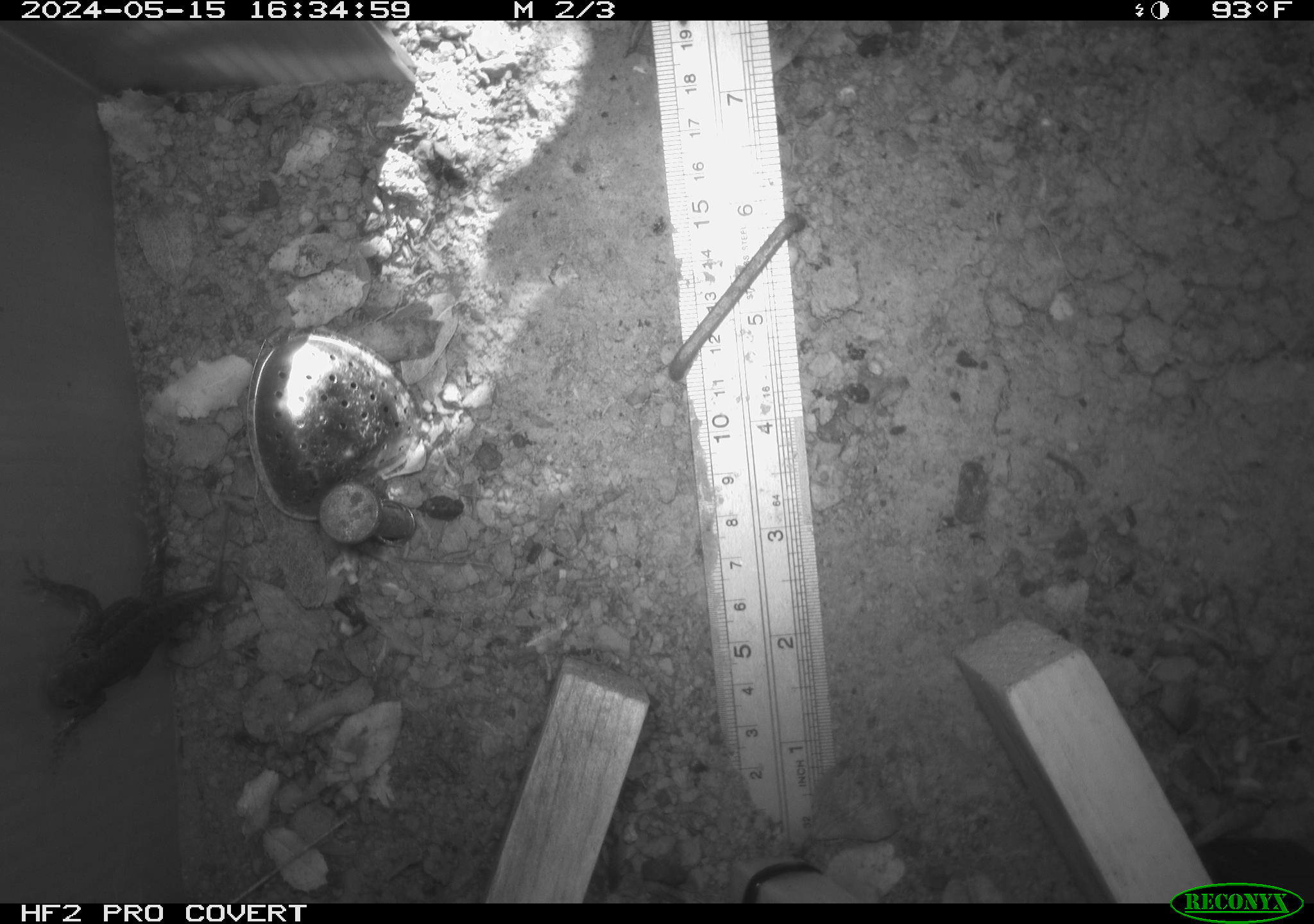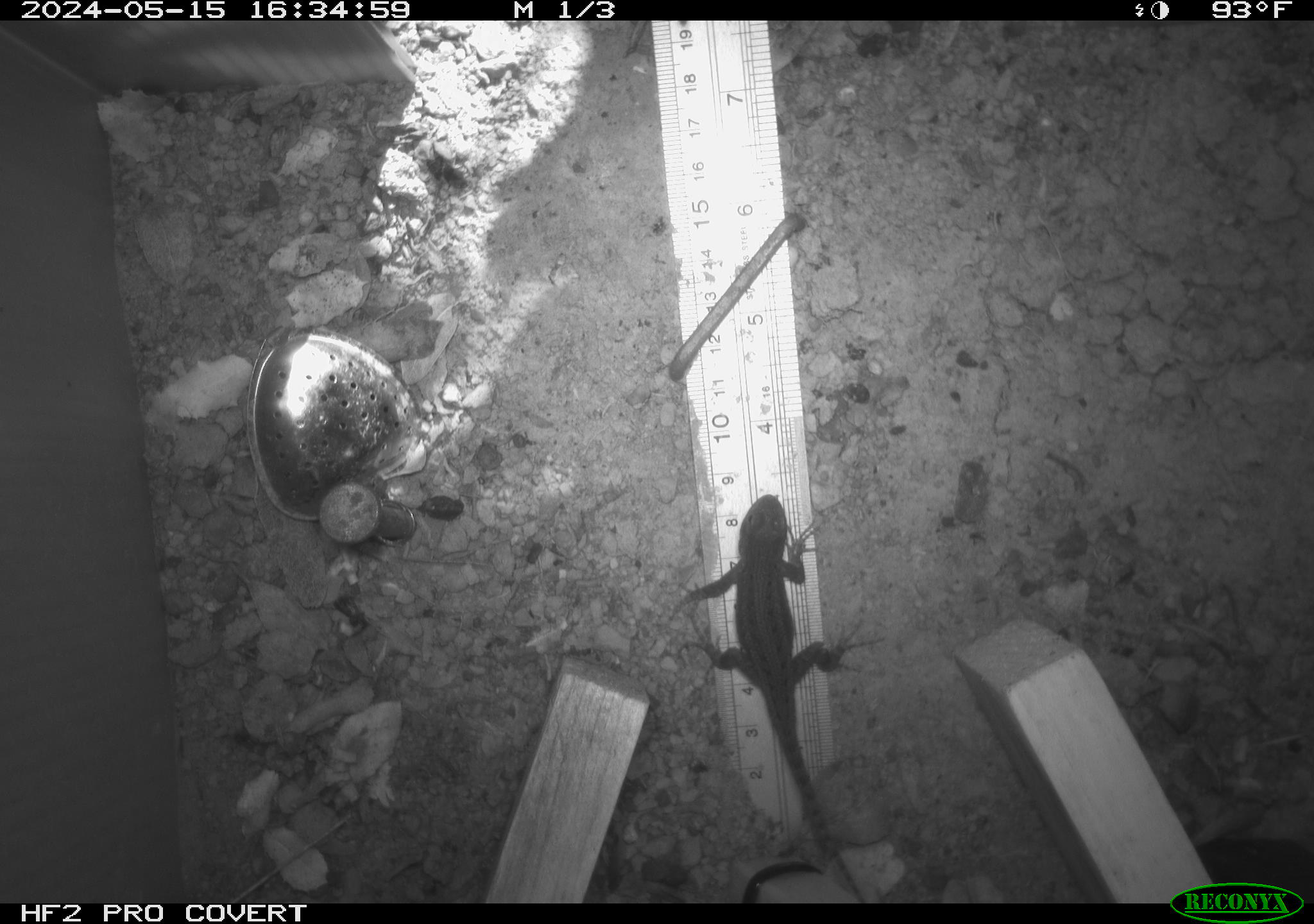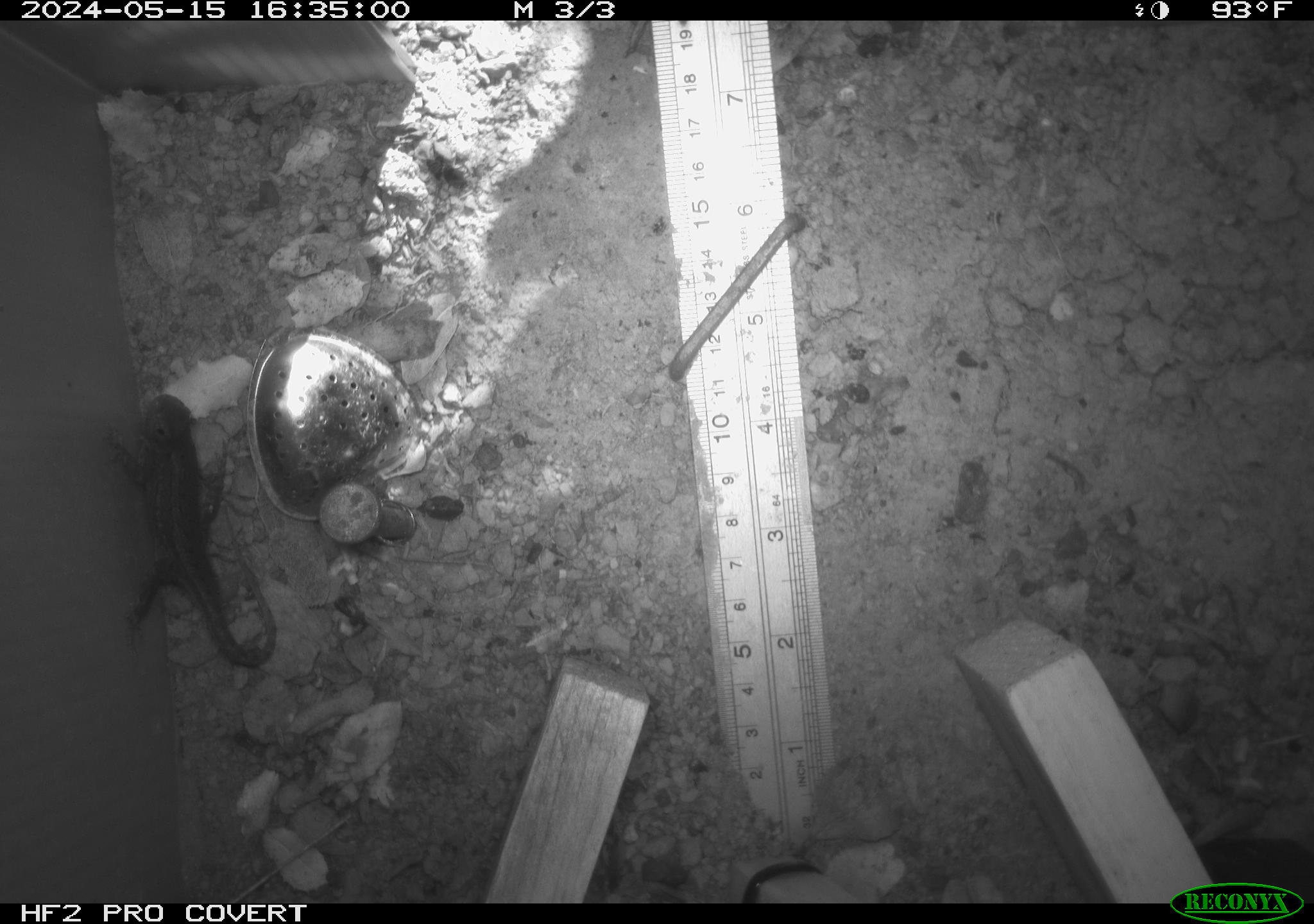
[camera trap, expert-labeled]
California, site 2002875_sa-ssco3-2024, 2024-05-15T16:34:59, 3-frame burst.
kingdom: Animalia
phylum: Chordata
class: Reptilia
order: Squamata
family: Phrynosomatidae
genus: Sceloporus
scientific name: Sceloporus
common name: spiny lizards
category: sceloporus species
Sceloporus species (spiny lizards) (Sceloporus).